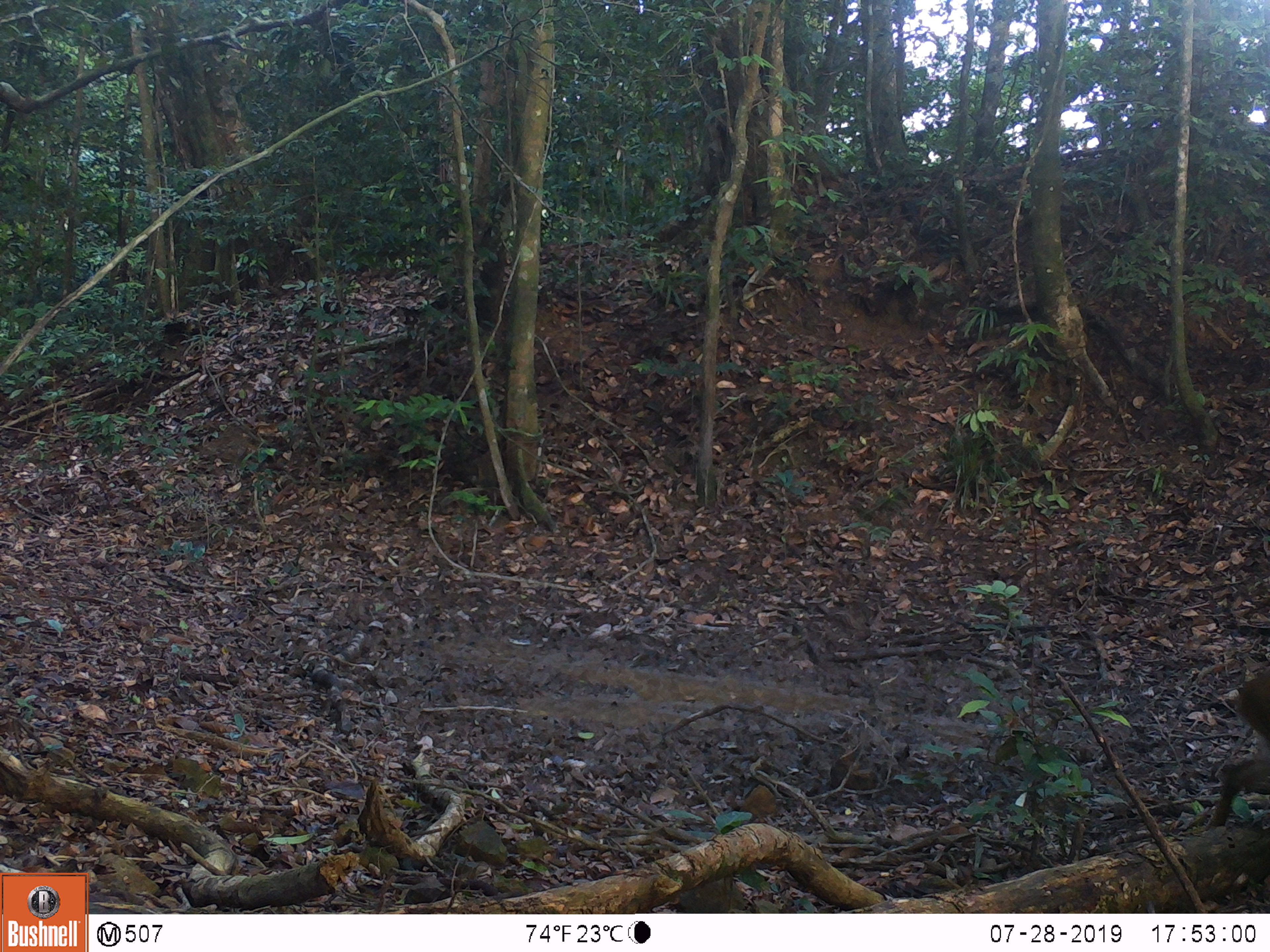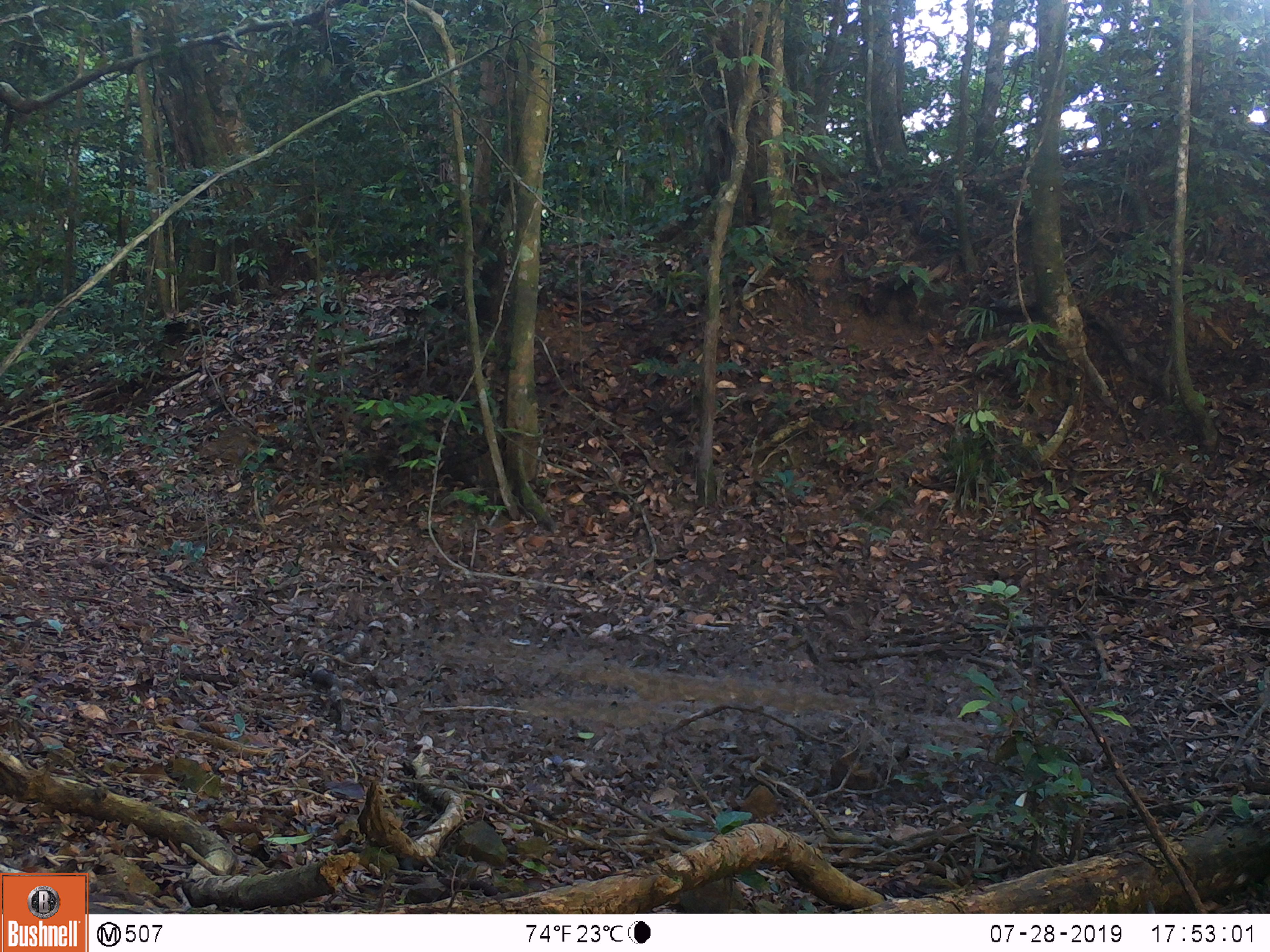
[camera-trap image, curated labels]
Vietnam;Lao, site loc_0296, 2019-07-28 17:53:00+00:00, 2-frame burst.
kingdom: Animalia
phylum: Chordata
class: Mammalia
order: Artiodactyla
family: Cervidae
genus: Muntiacus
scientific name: Muntiacus vuquangensis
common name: large-antlered muntjac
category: large antlered muntjac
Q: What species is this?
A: Large antlered muntjac (large-antlered muntjac) (Muntiacus vuquangensis).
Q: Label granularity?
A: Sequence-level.